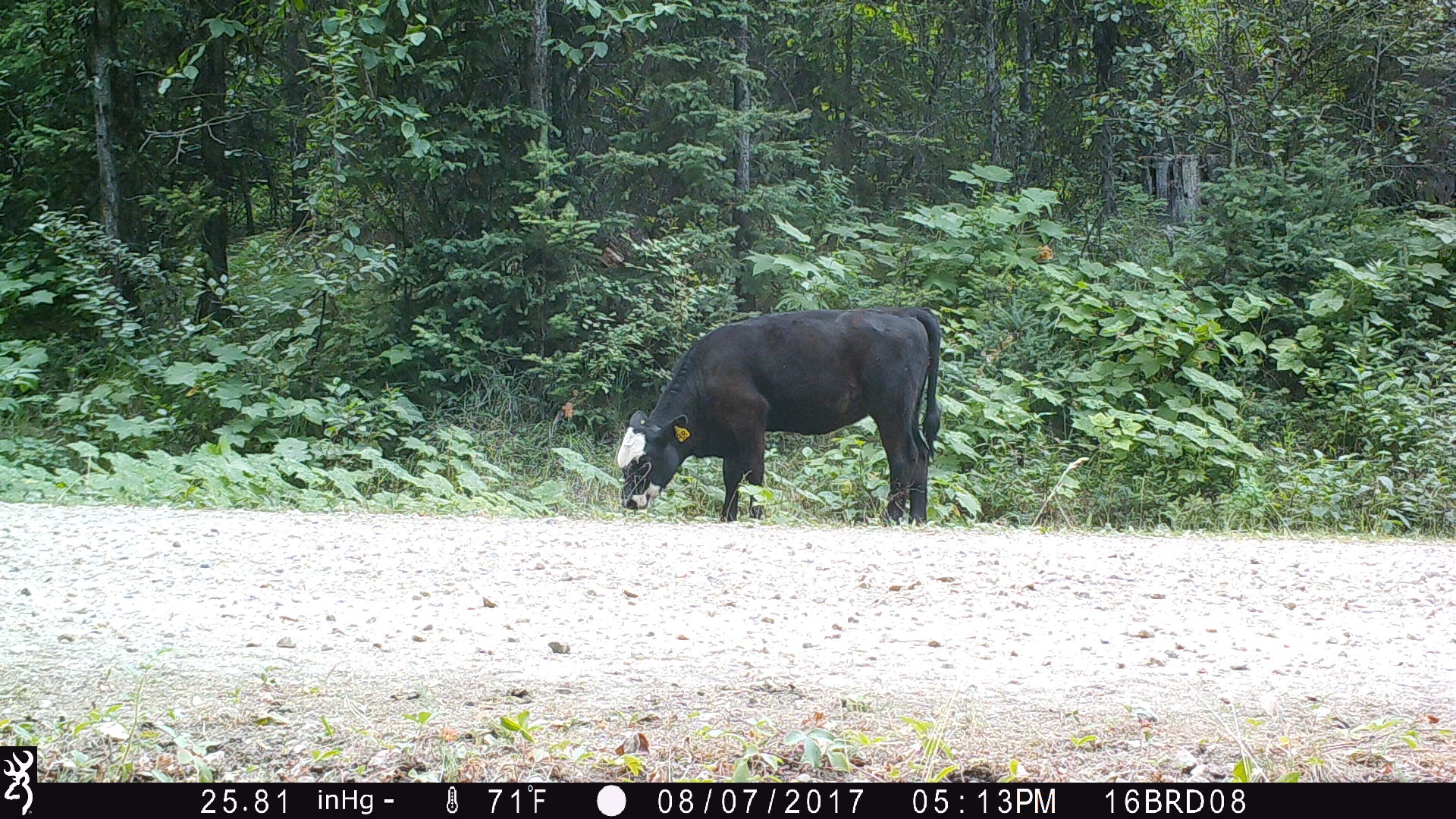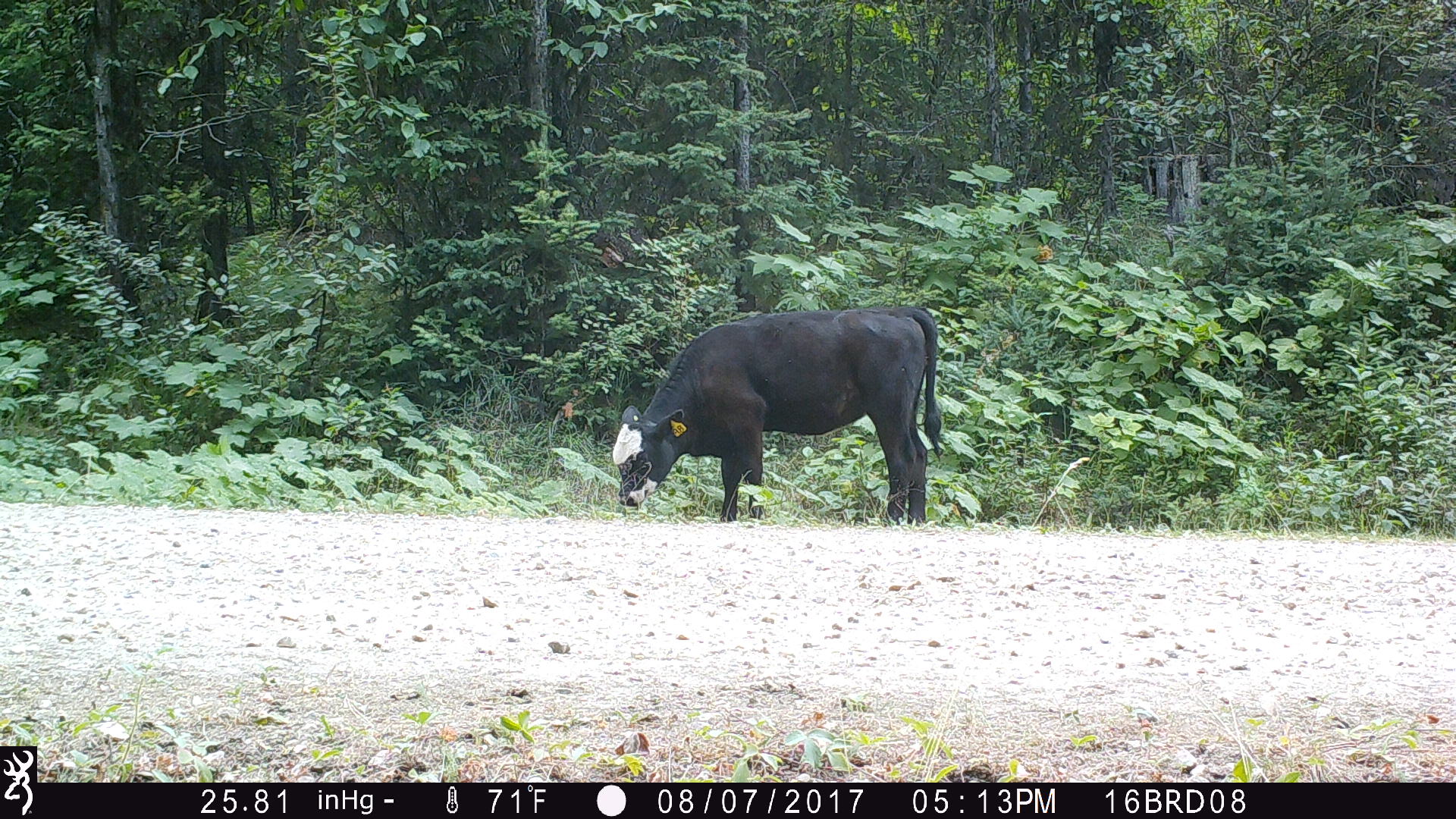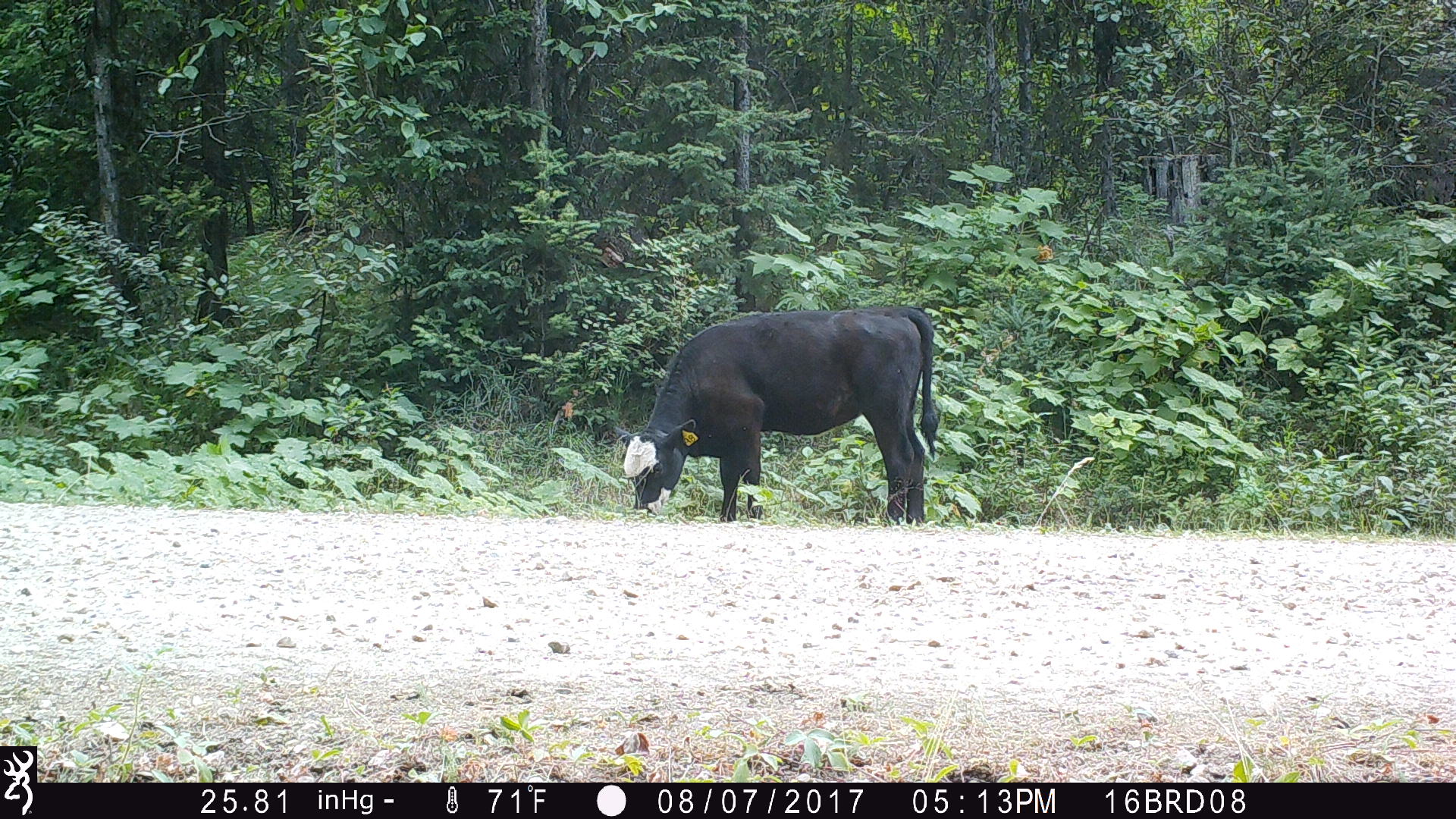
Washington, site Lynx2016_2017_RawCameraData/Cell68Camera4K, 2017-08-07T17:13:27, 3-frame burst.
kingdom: Animalia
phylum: Chordata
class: Mammalia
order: Artiodactyla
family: Bovidae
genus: Bos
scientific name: Bos taurus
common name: domestic cattle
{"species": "domestic cattle (Bos taurus)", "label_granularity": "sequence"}